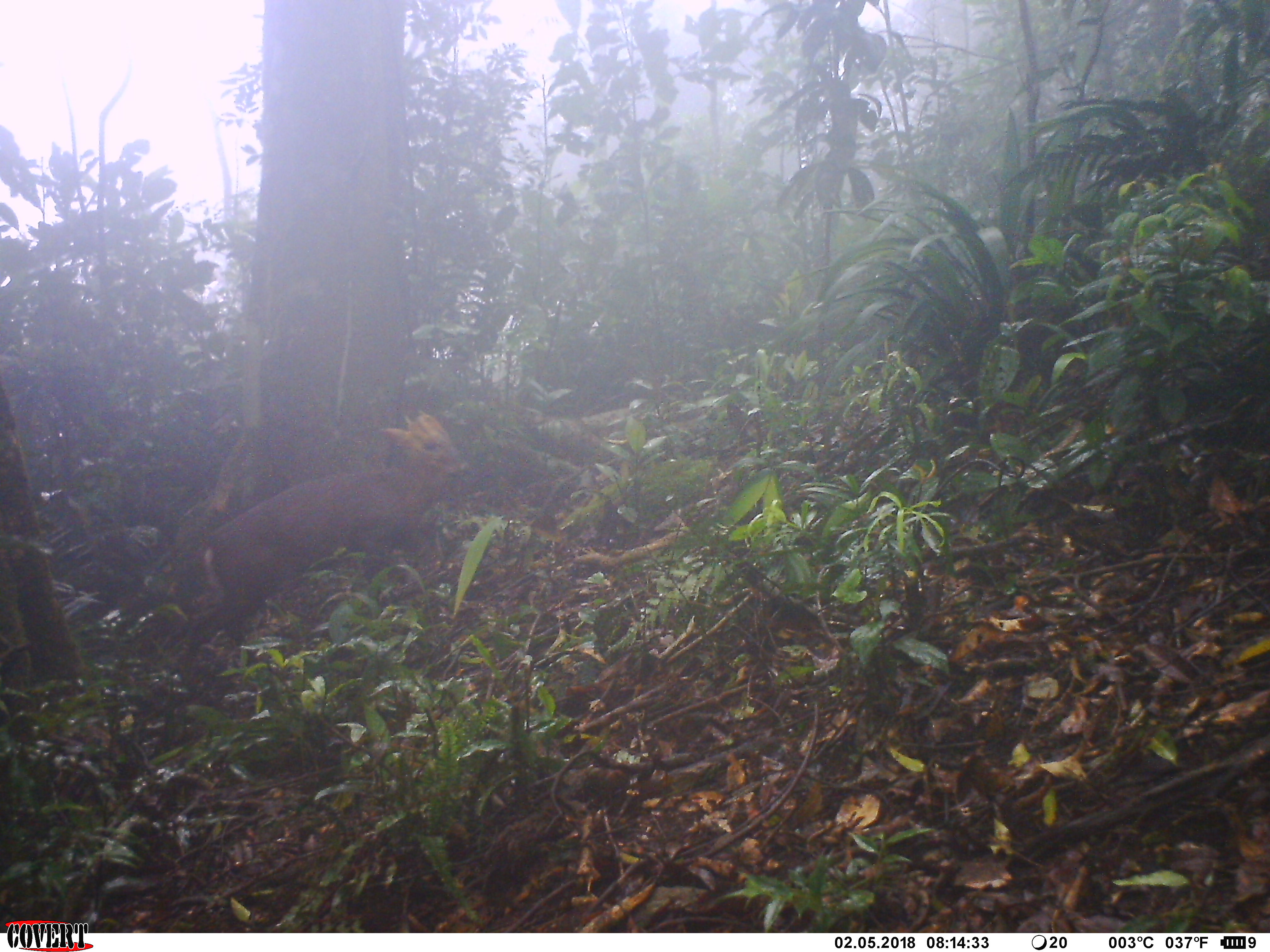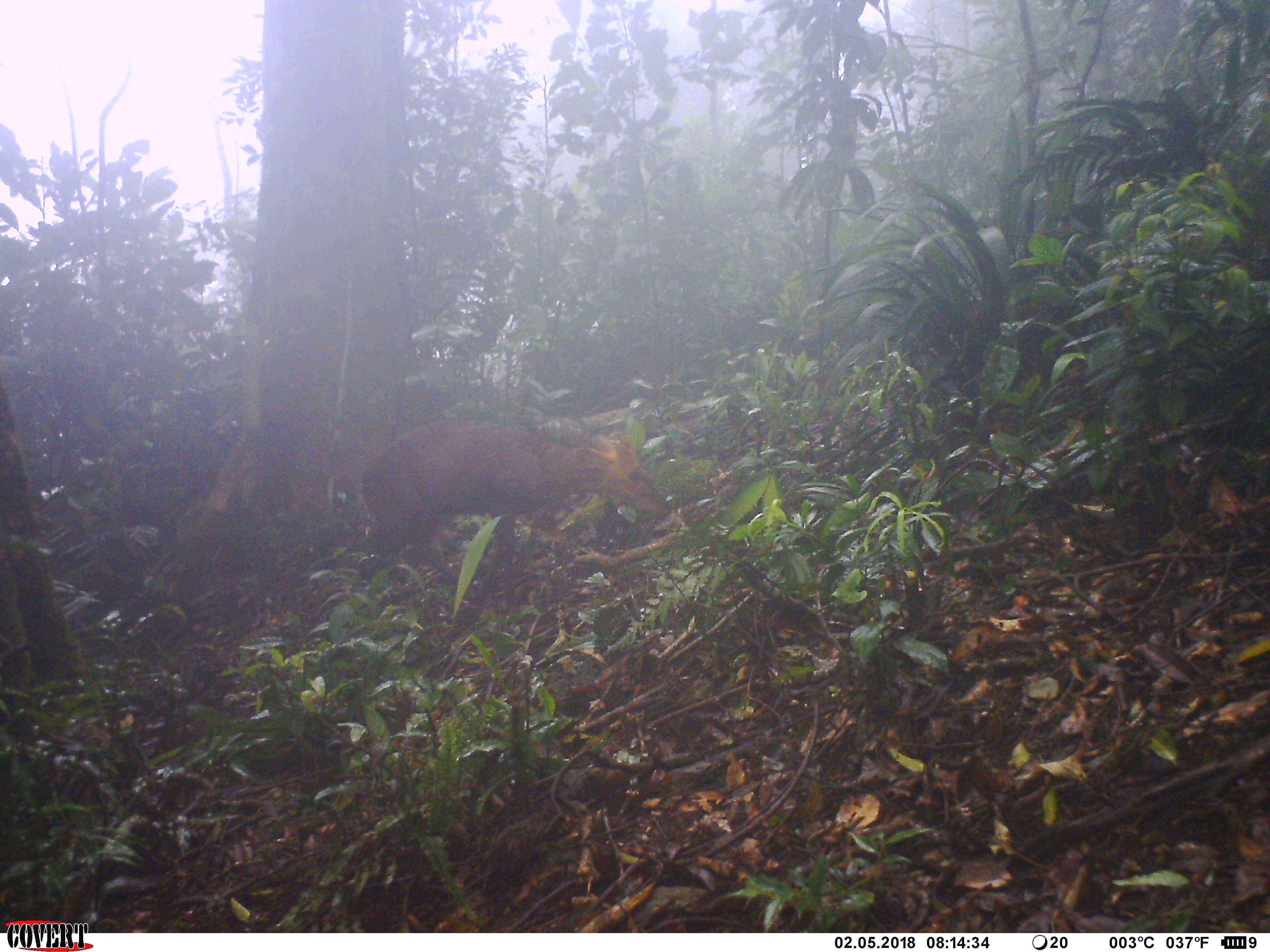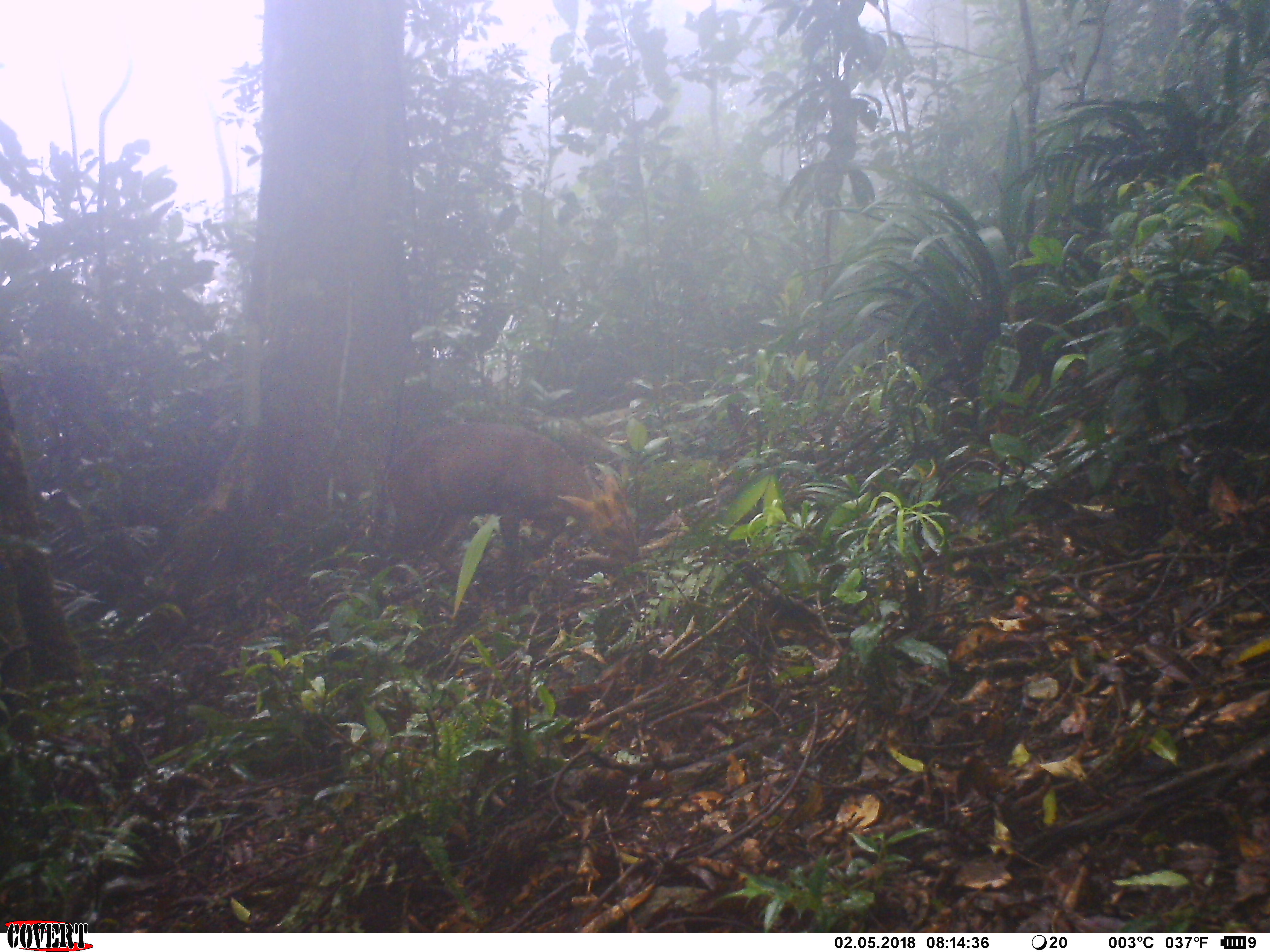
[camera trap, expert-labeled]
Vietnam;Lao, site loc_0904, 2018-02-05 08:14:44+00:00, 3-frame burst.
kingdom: Animalia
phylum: Chordata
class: Mammalia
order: Artiodactyla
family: Cervidae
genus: Muntiacus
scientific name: Muntiacus rooseveltorum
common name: roosevelt's muntjac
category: roosevelts muntjac group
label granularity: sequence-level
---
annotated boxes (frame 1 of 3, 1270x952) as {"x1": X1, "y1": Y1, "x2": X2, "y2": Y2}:
roosevelts muntjac group: {"x1": 175, "y1": 407, "x2": 469, "y2": 680}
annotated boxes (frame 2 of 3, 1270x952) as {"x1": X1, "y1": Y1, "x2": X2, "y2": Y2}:
roosevelts muntjac group: {"x1": 350, "y1": 418, "x2": 667, "y2": 621}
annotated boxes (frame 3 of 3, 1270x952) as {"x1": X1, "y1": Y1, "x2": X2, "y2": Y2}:
roosevelts muntjac group: {"x1": 384, "y1": 422, "x2": 642, "y2": 615}